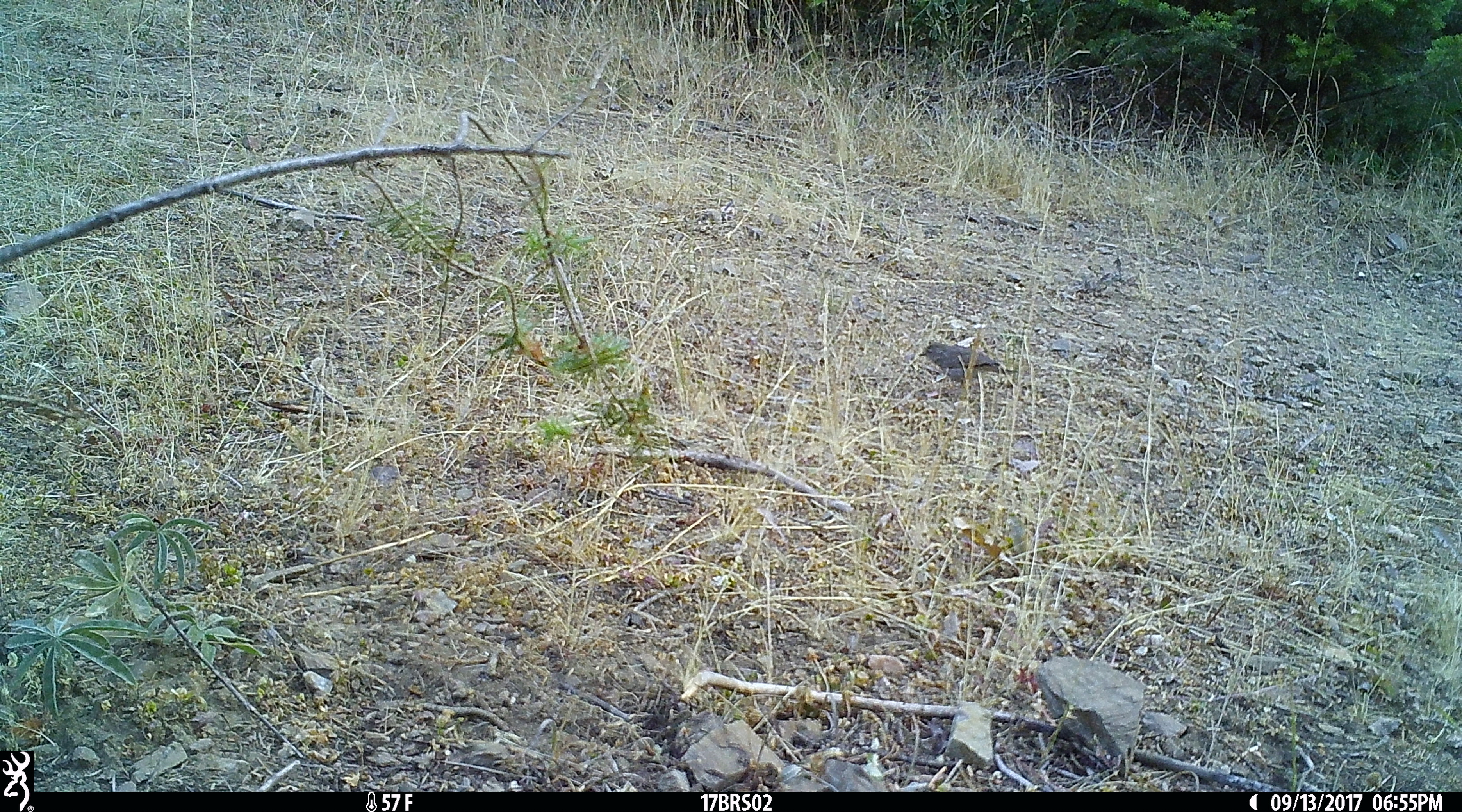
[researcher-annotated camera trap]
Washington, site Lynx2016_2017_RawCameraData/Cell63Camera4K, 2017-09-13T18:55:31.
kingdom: Animalia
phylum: Chordata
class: Aves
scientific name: Aves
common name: birds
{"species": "Aves (birds)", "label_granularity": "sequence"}